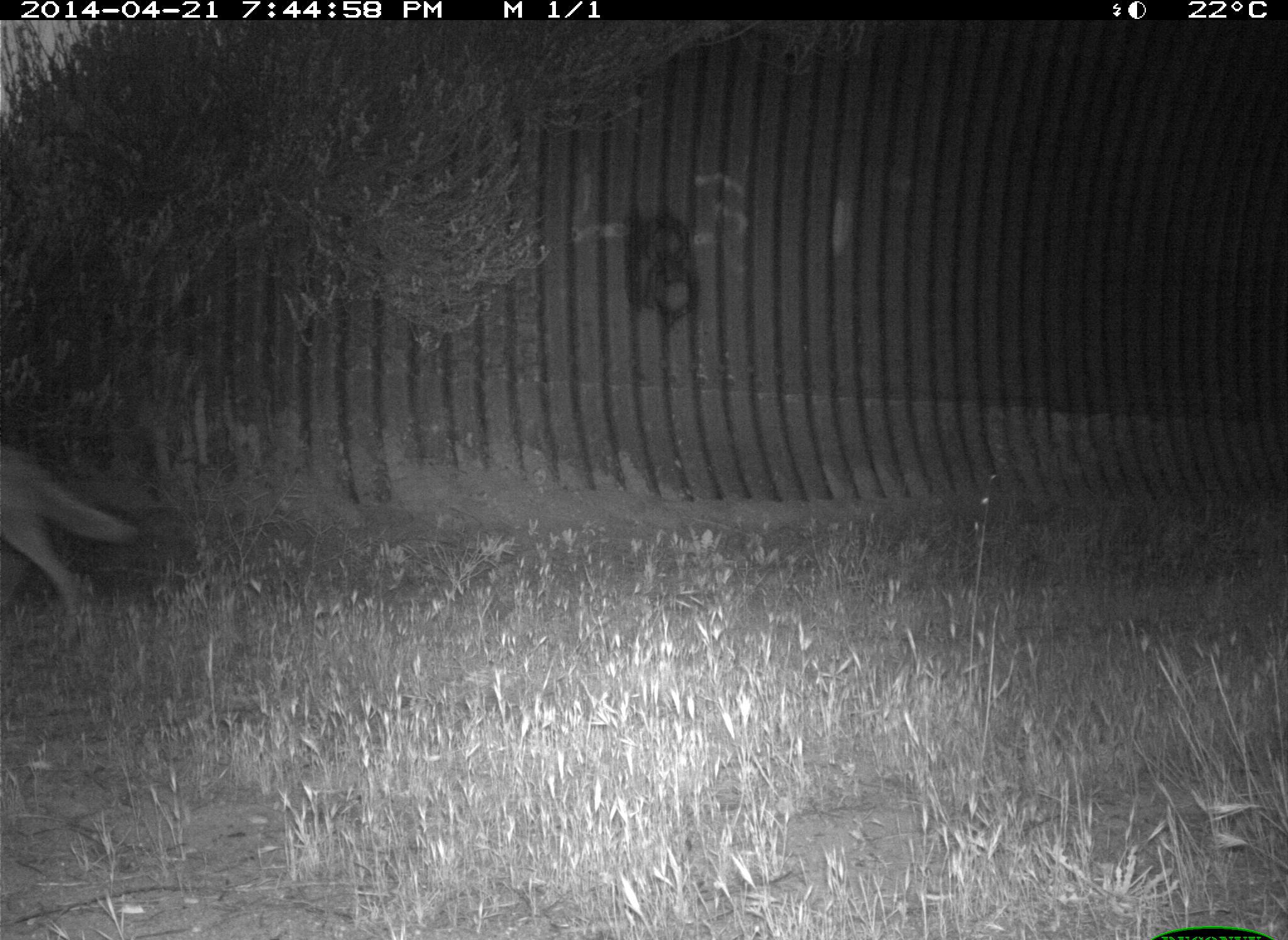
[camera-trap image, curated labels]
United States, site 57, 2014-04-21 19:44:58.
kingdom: Animalia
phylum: Chordata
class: Mammalia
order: Carnivora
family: Canidae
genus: Canis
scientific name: Canis latrans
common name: coyote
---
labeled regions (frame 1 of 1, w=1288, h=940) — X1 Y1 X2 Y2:
coyote: 0 441 134 637